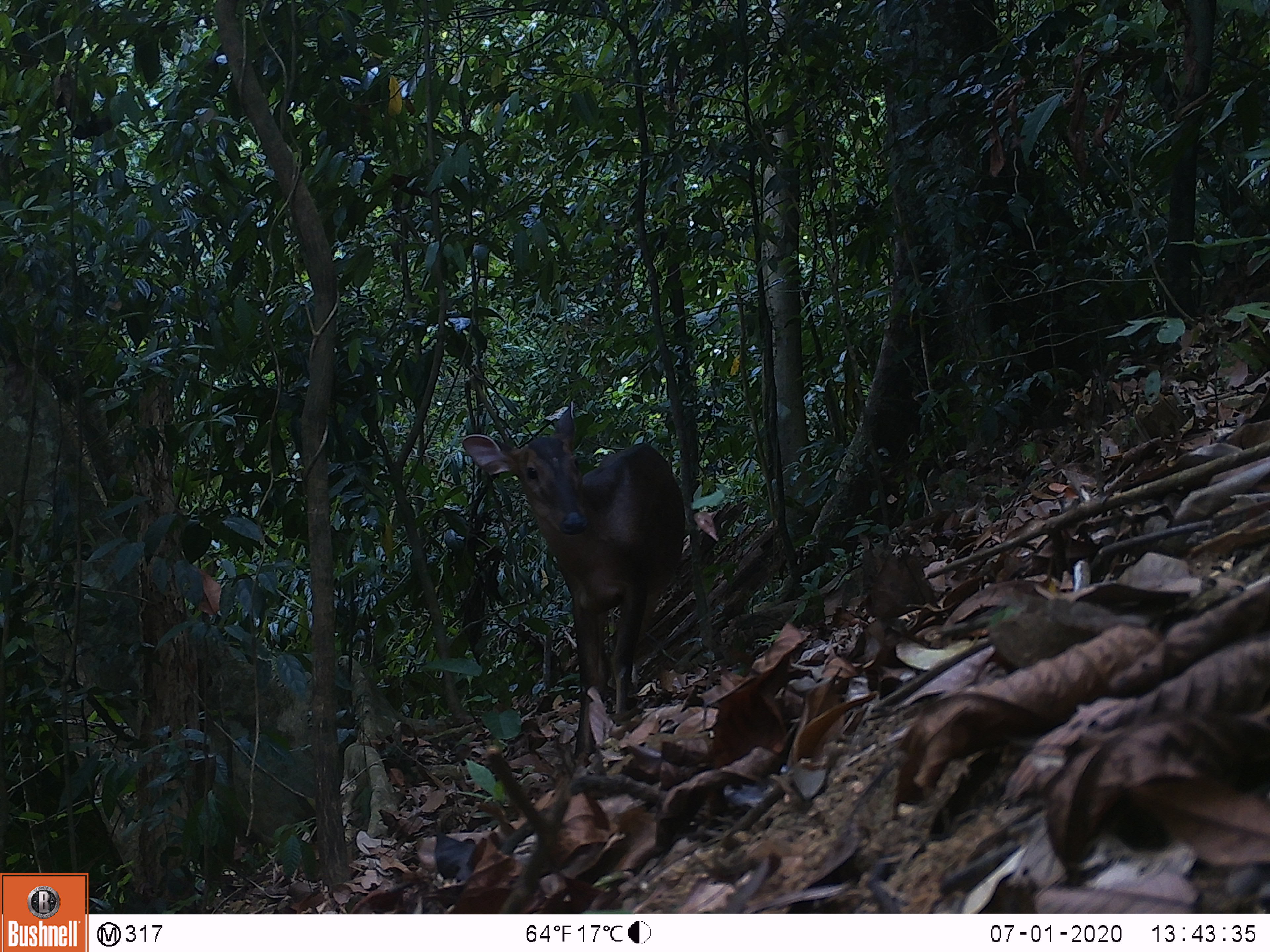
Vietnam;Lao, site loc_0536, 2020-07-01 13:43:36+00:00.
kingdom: Animalia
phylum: Chordata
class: Mammalia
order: Artiodactyla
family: Cervidae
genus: Muntiacus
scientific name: Muntiacus vuquangensis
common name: large-antlered muntjac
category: large antlered muntjac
Large antlered muntjac (large-antlered muntjac) (Muntiacus vuquangensis). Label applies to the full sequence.